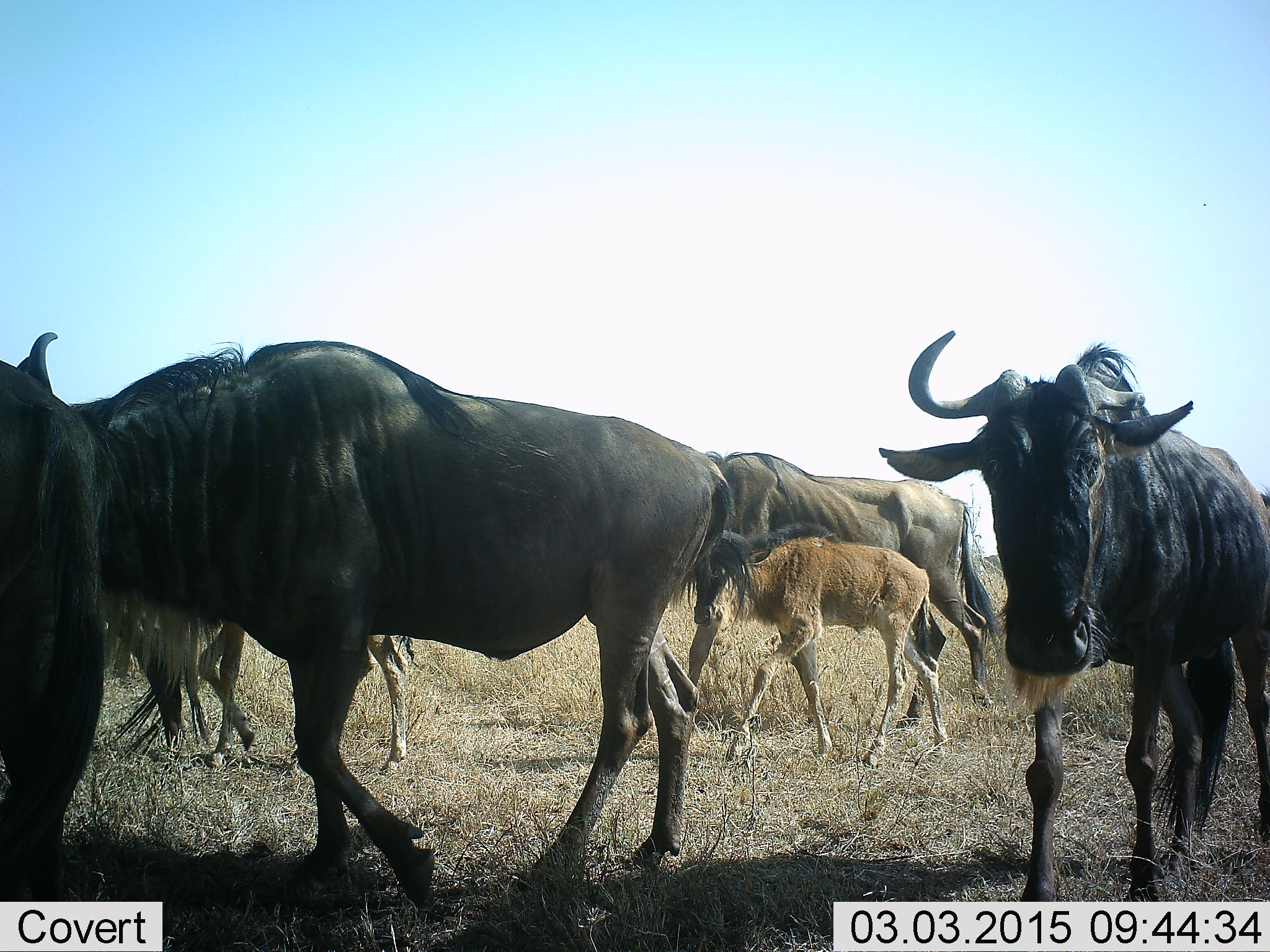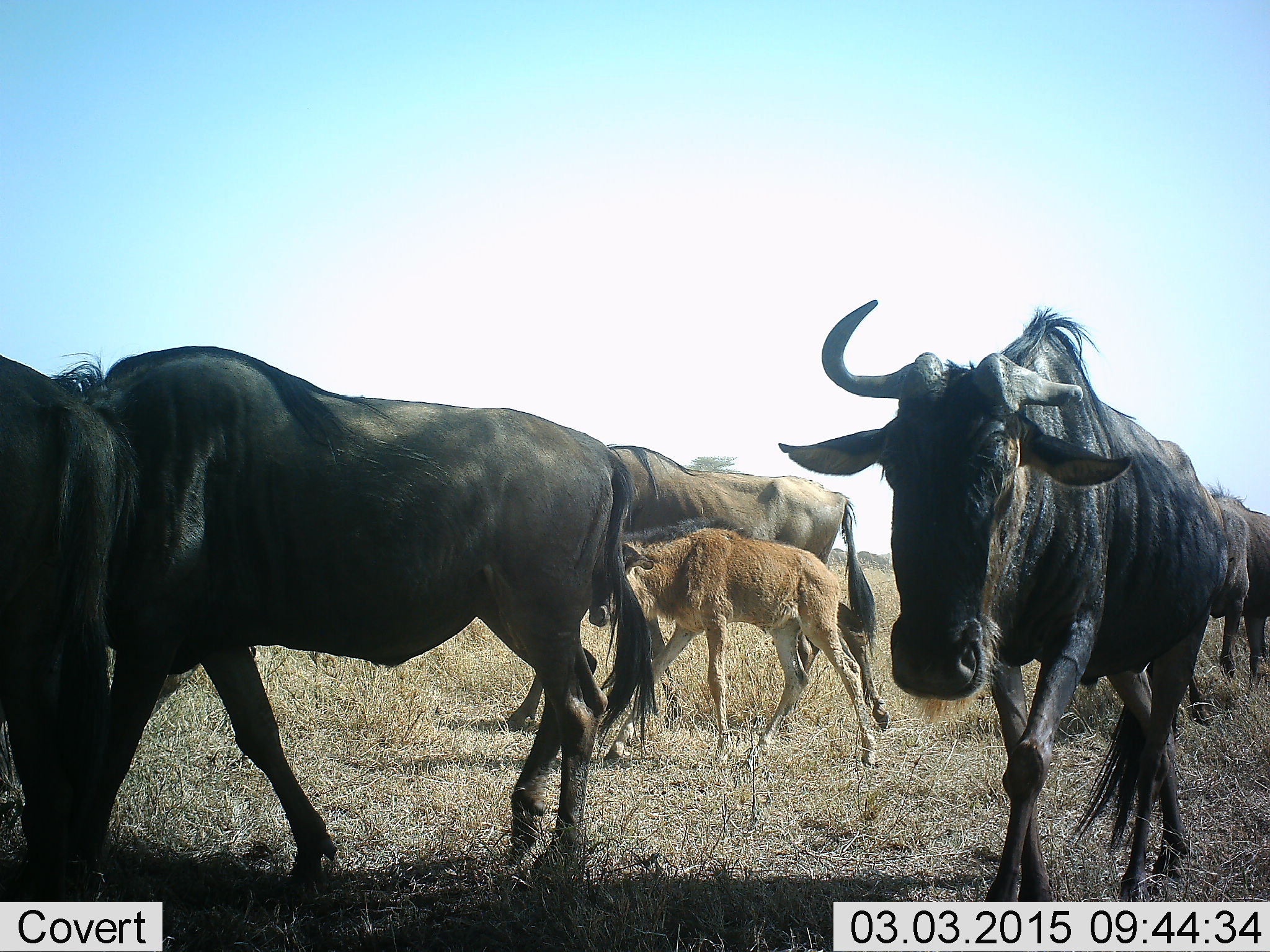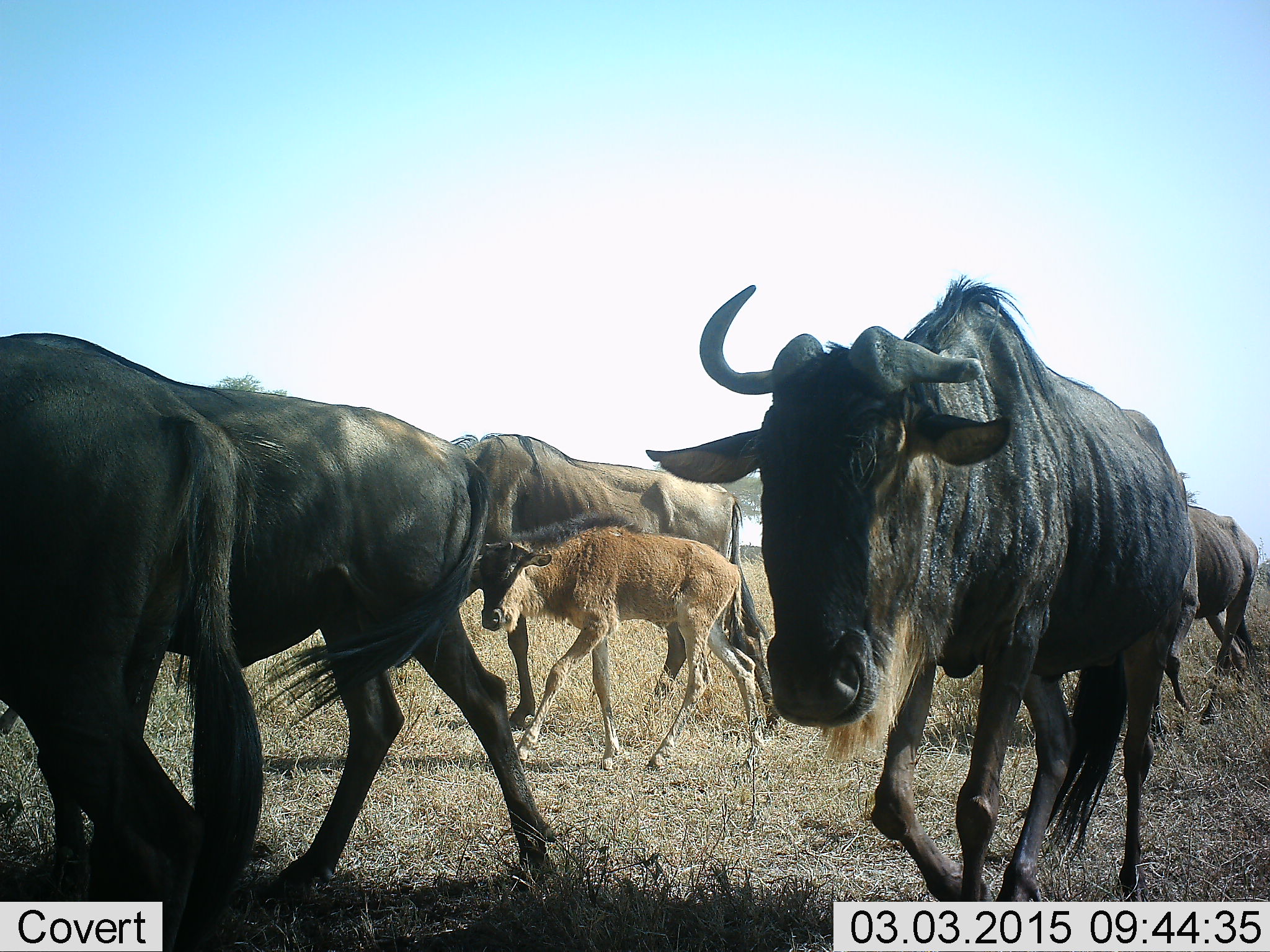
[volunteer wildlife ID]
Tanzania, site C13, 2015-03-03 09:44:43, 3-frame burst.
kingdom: Animalia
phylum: Chordata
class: Mammalia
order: Artiodactyla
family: Bovidae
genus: Connochaetes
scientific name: Connochaetes taurinus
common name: blue wildebeest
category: wildebeest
Wildebeest (blue wildebeest) (Connochaetes taurinus), count 6. Behavior (volunteer vote fractions): standing 0%, resting 0%, moving 100%, interacting 0%. Young present (vote fraction): 80%. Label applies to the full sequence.